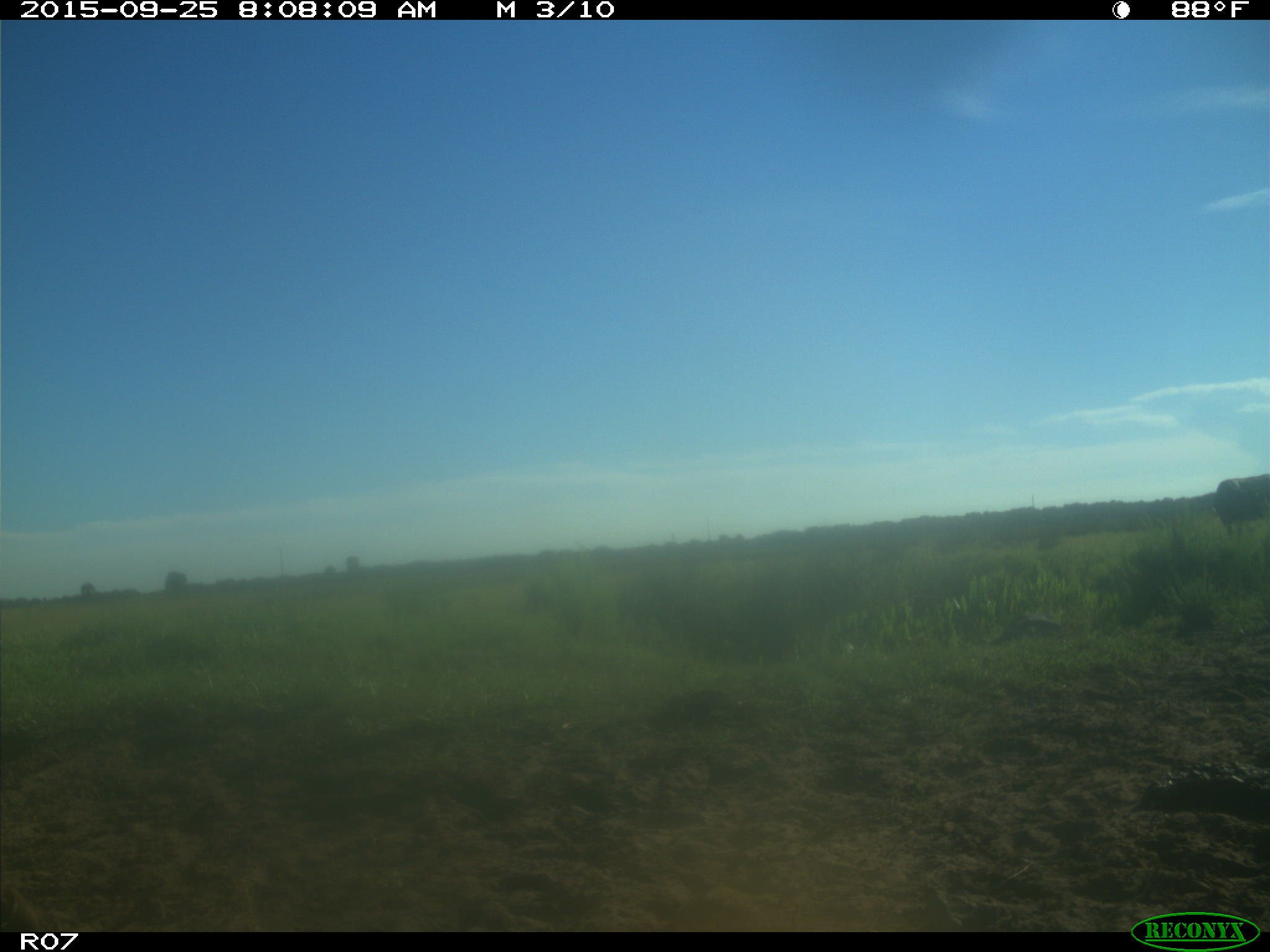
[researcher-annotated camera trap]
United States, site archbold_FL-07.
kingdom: Animalia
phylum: Chordata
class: Mammalia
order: Artiodactyla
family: Bovidae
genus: Bos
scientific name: Bos taurus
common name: domestic cow